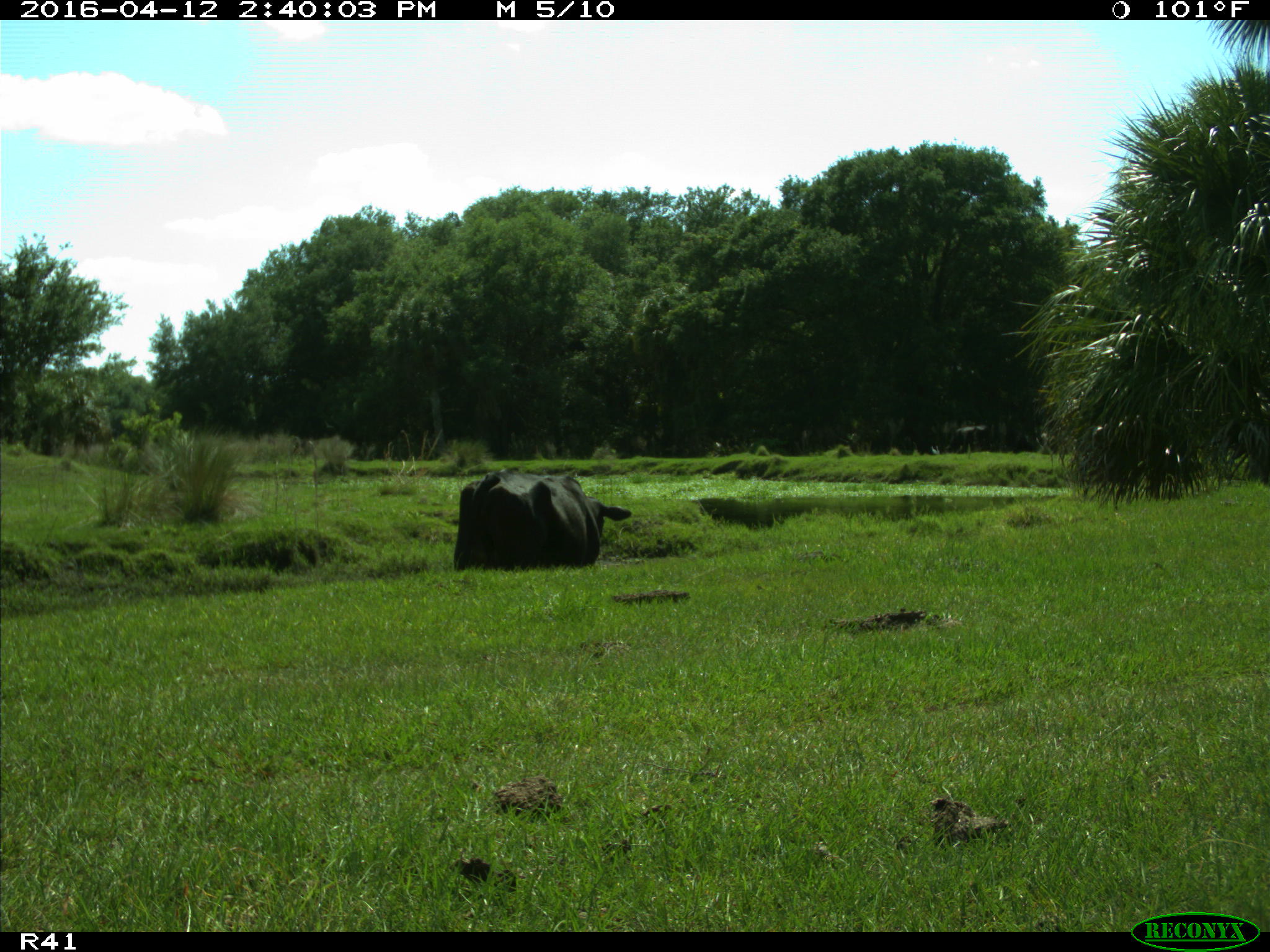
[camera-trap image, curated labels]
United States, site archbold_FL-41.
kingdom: Animalia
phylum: Chordata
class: Mammalia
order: Artiodactyla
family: Bovidae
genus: Bos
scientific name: Bos taurus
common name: domestic cow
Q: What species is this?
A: Bos taurus (domestic cow).